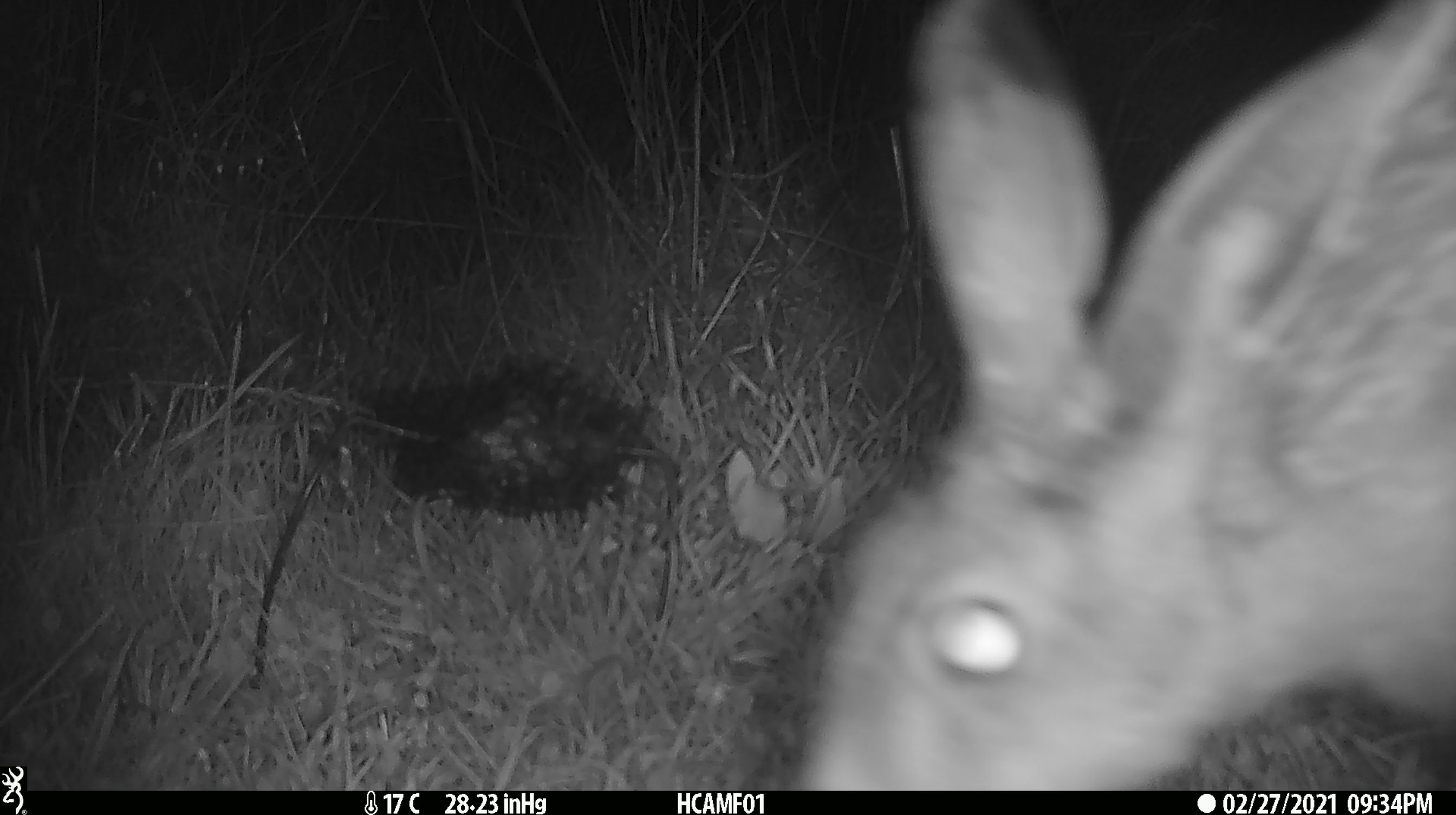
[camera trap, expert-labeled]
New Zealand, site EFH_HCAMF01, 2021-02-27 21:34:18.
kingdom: Animalia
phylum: Chordata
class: Mammalia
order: Lagomorpha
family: Leporidae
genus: Lepus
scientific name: Lepus europaeus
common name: brown hare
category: hare